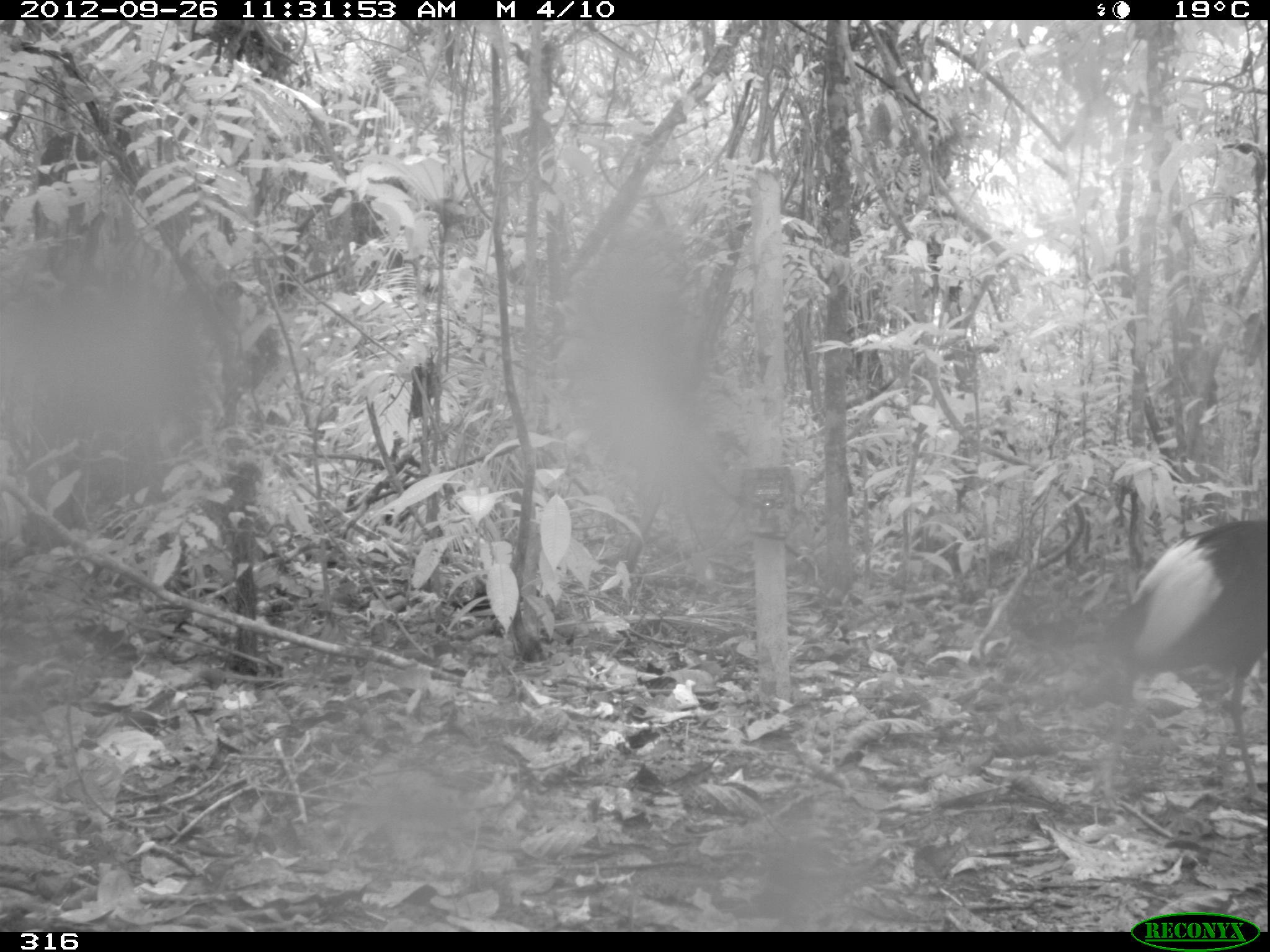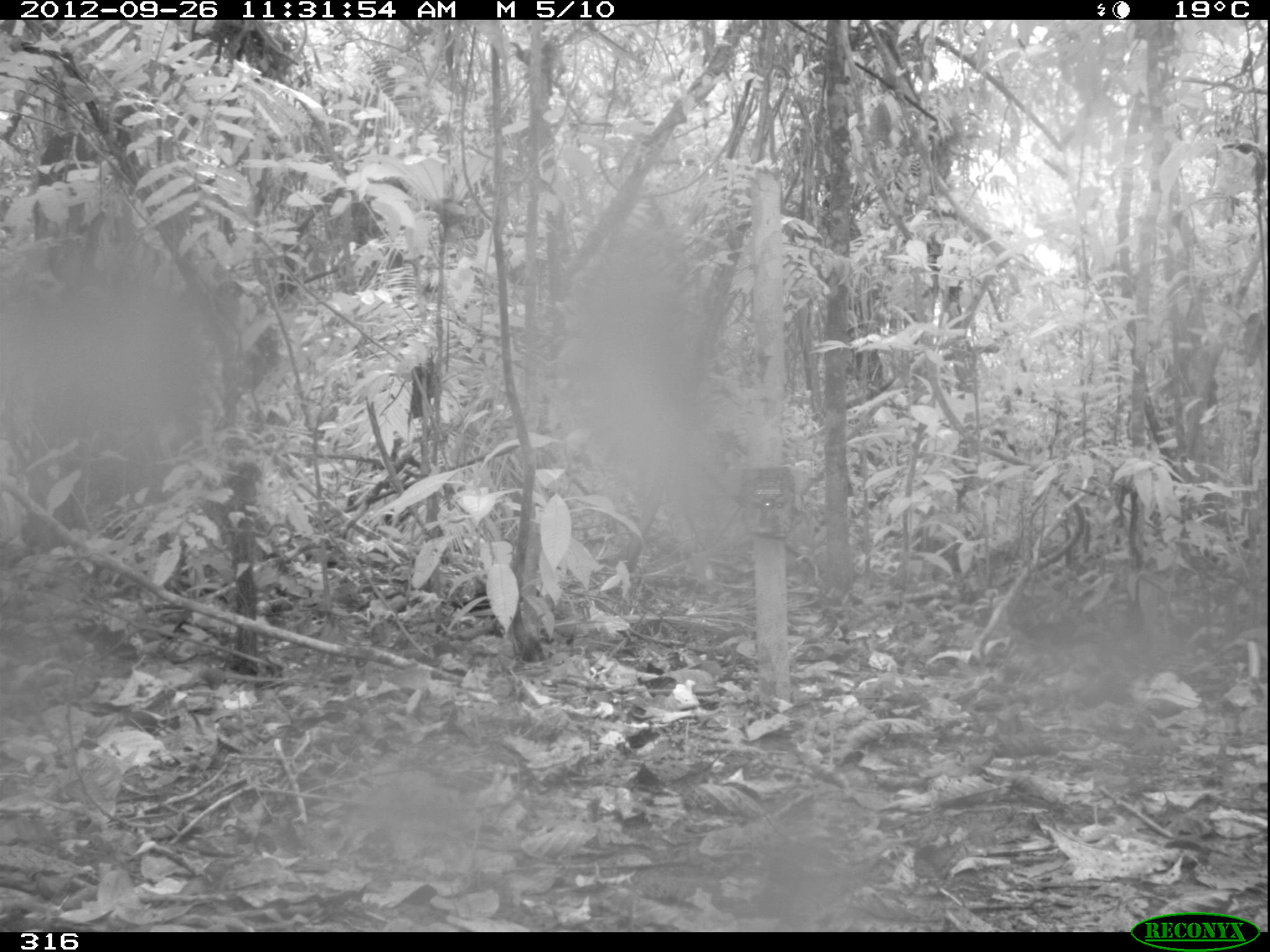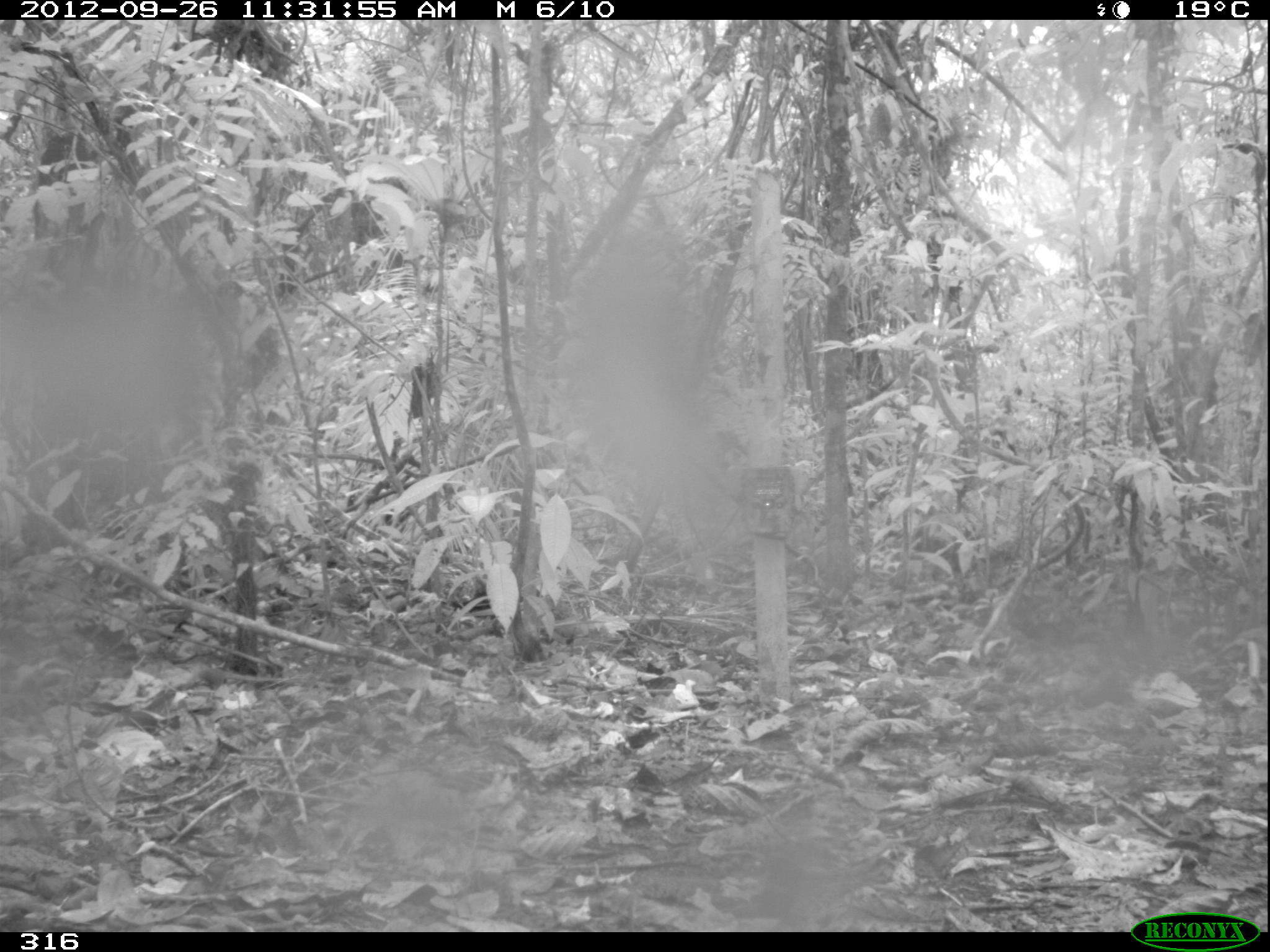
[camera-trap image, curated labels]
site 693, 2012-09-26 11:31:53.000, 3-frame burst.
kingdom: Animalia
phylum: Chordata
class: Aves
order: Gruiformes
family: Psophiidae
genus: Psophia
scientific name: Psophia leucoptera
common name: pale-winged trumpeter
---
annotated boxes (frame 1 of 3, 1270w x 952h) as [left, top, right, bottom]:
psophia leucoptera: [1098, 518, 1267, 811]